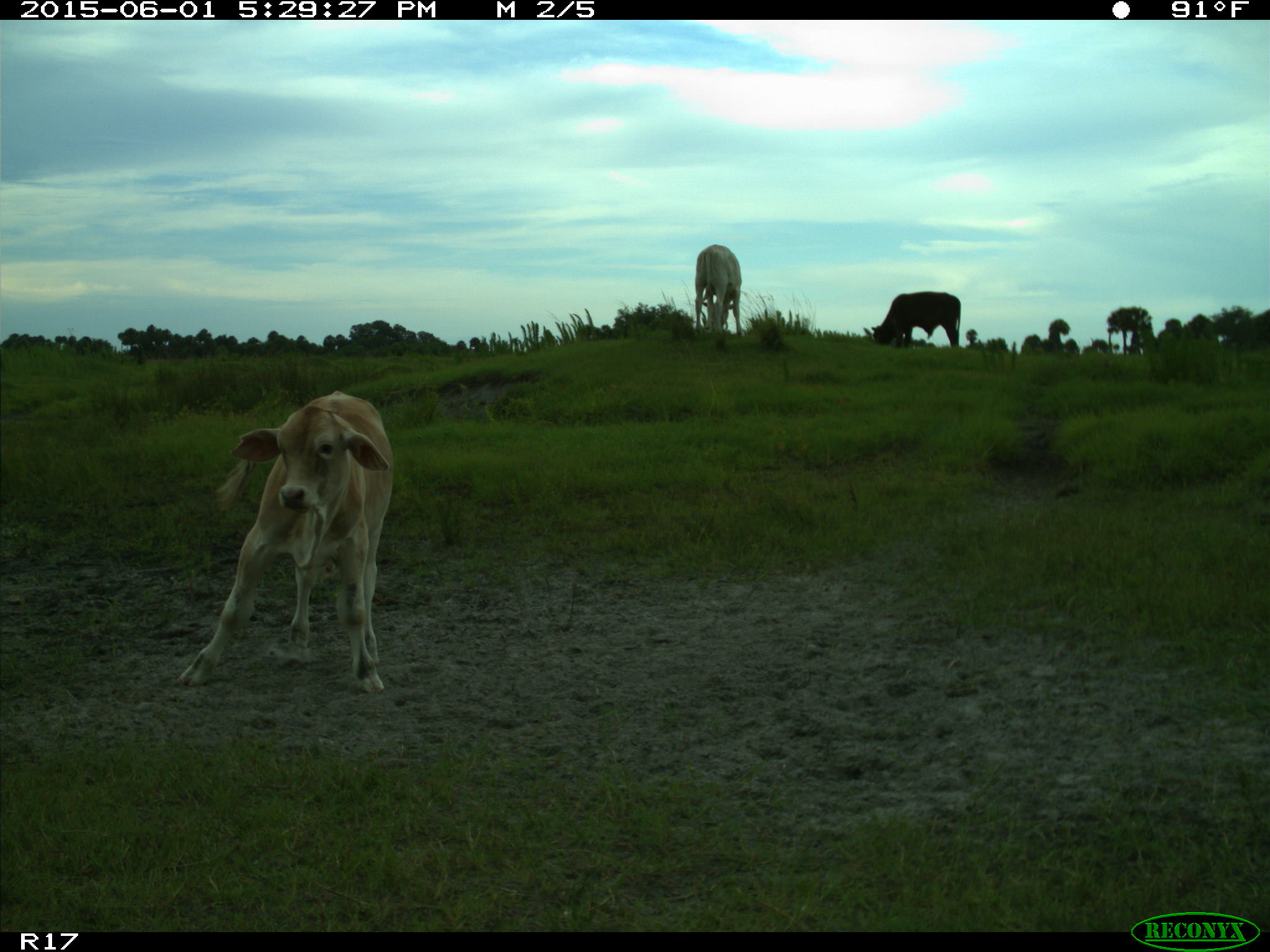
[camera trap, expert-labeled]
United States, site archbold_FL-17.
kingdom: Animalia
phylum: Chordata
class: Mammalia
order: Artiodactyla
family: Bovidae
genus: Bos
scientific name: Bos taurus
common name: domestic cow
Bos taurus (domestic cow).